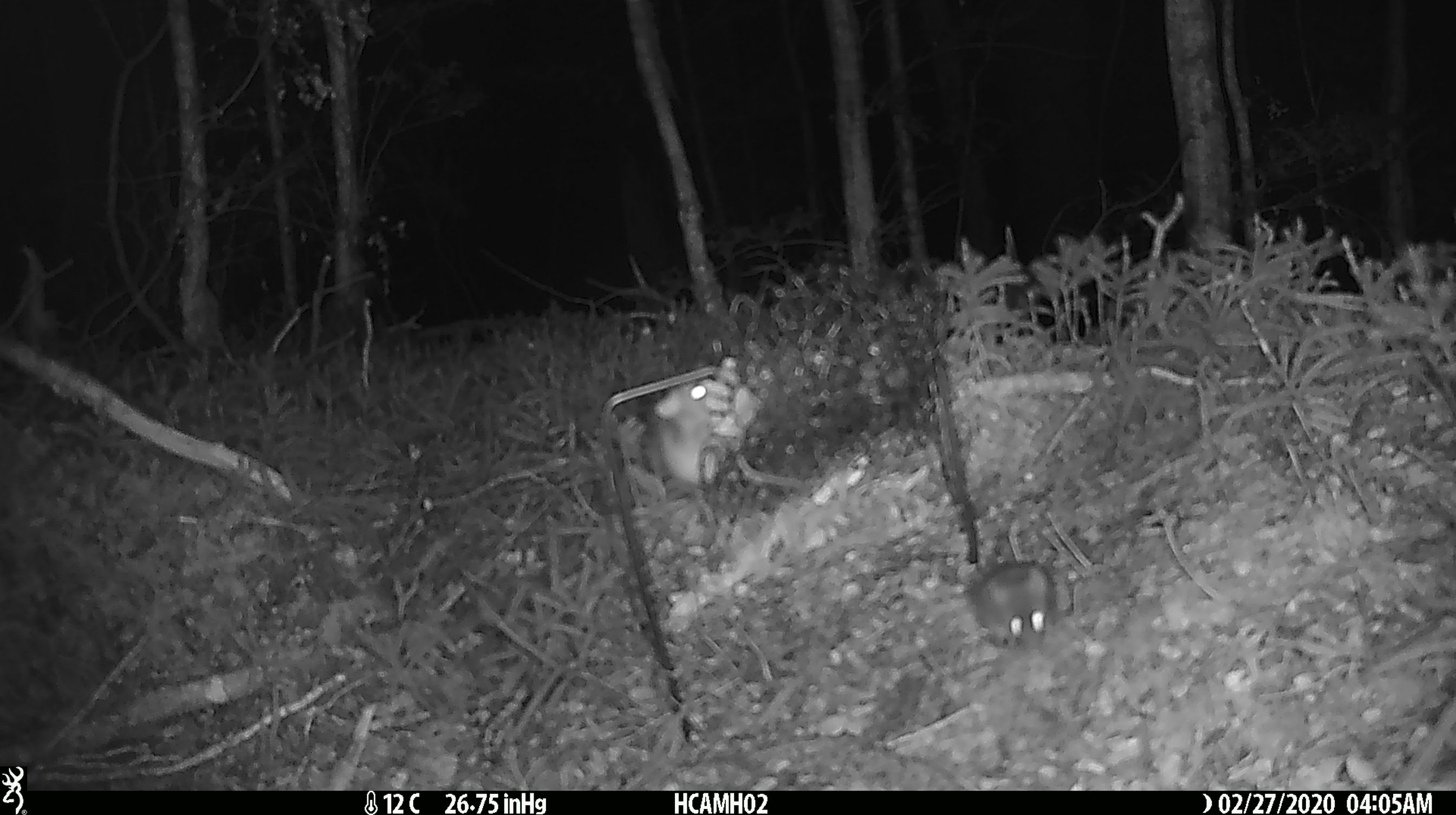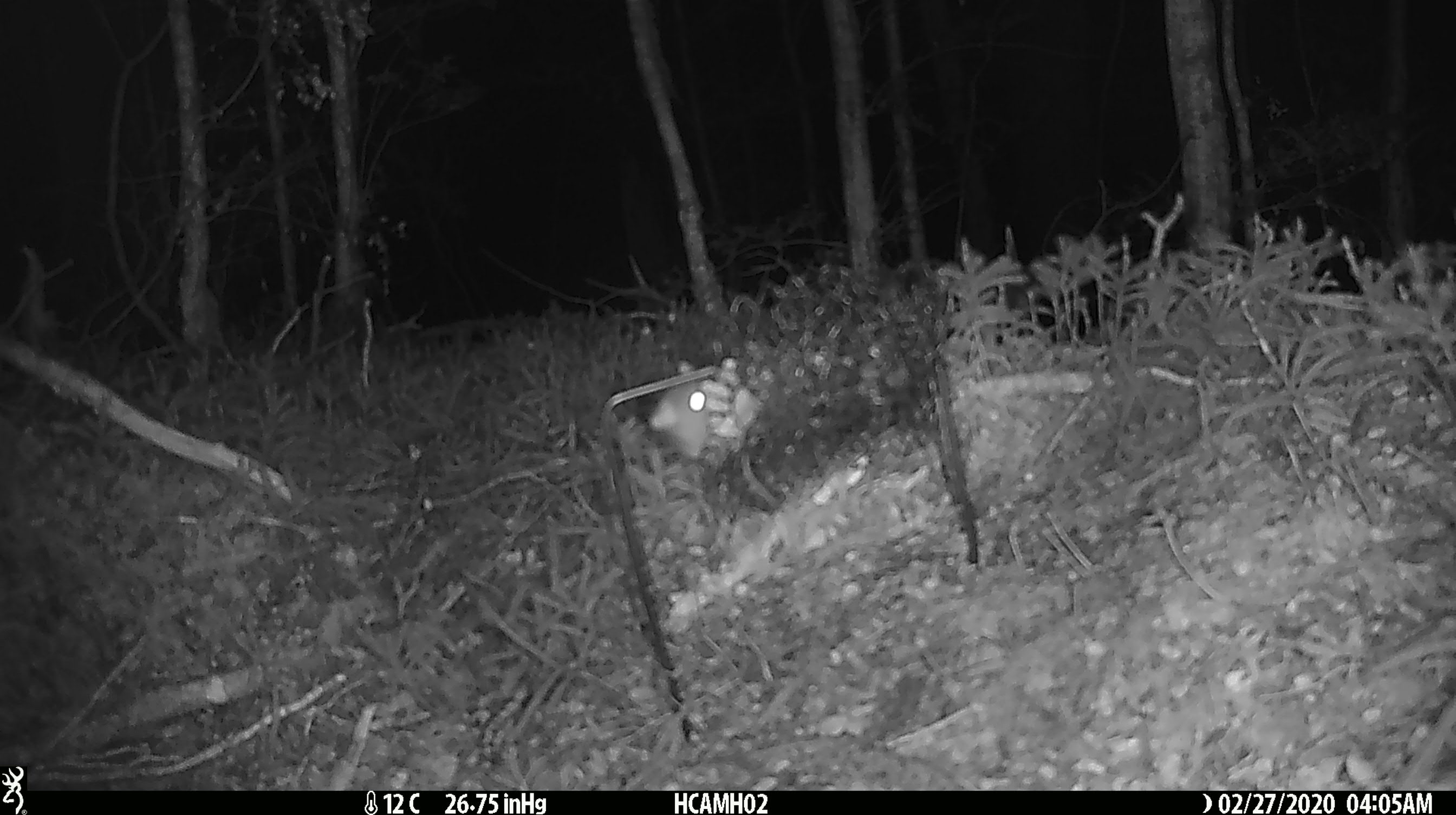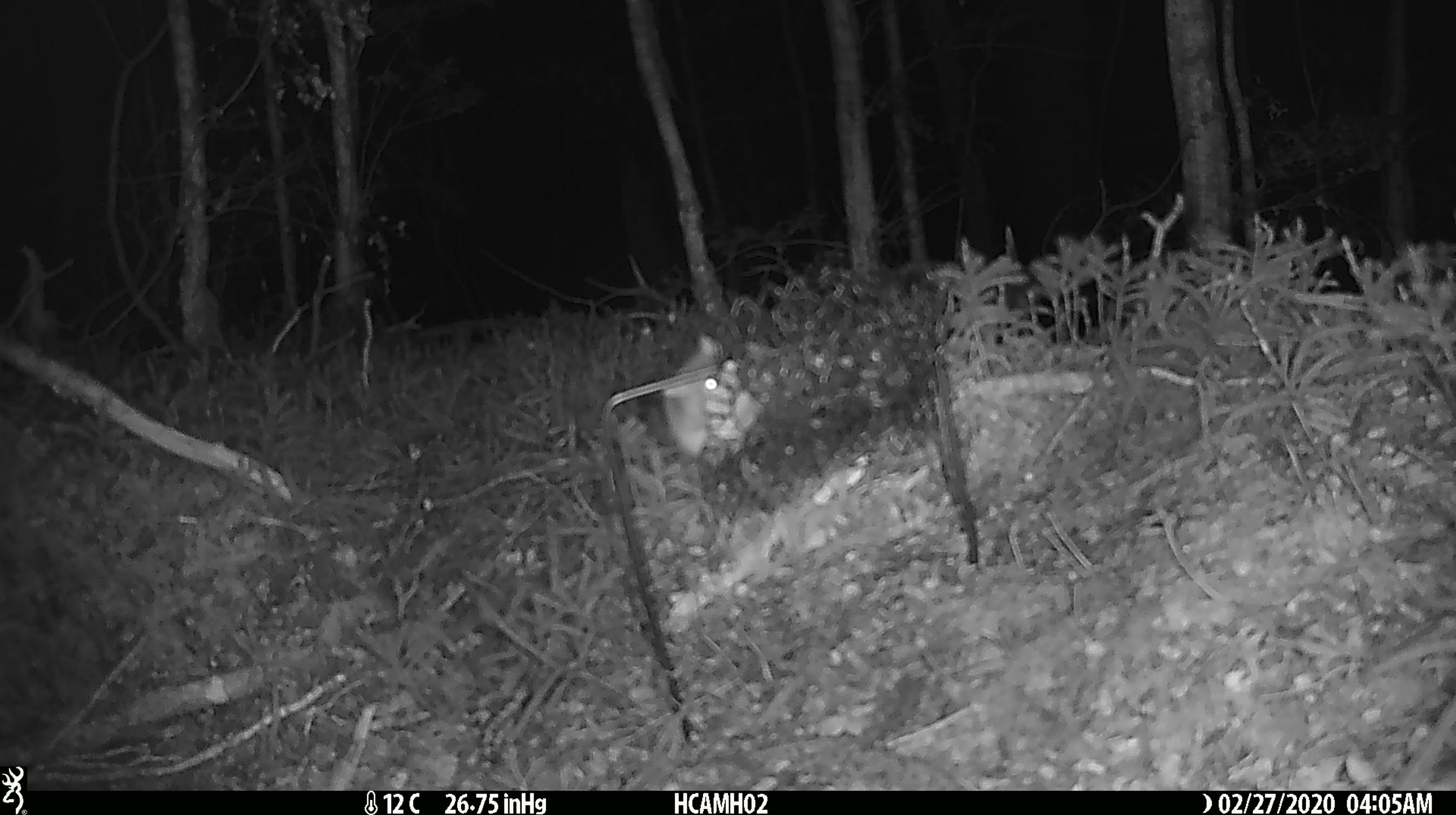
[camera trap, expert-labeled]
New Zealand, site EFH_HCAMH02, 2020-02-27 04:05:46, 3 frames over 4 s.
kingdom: Animalia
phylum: Chordata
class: Mammalia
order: Rodentia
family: Muridae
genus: Mus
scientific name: Mus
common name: mouse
Mouse (Mus).